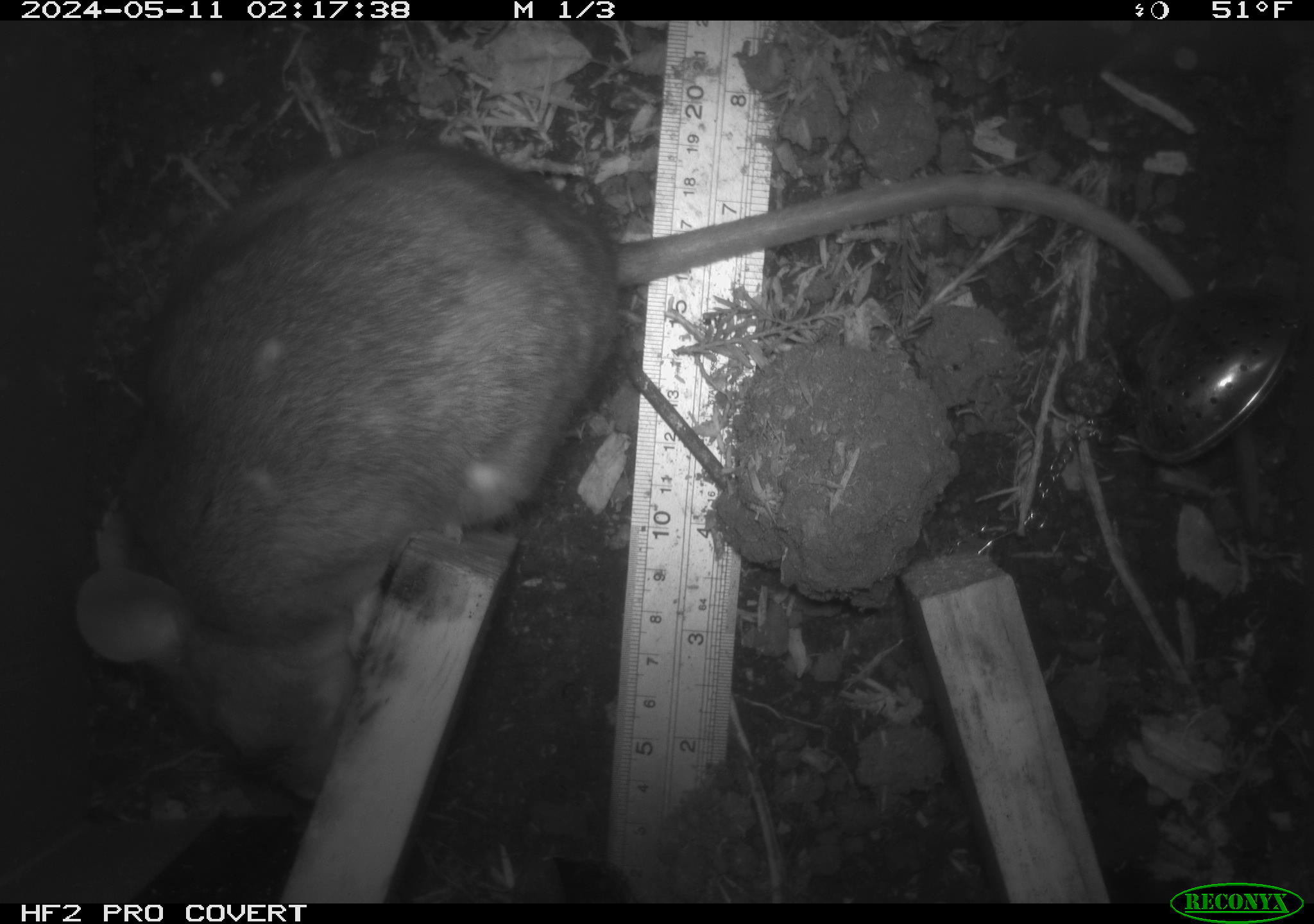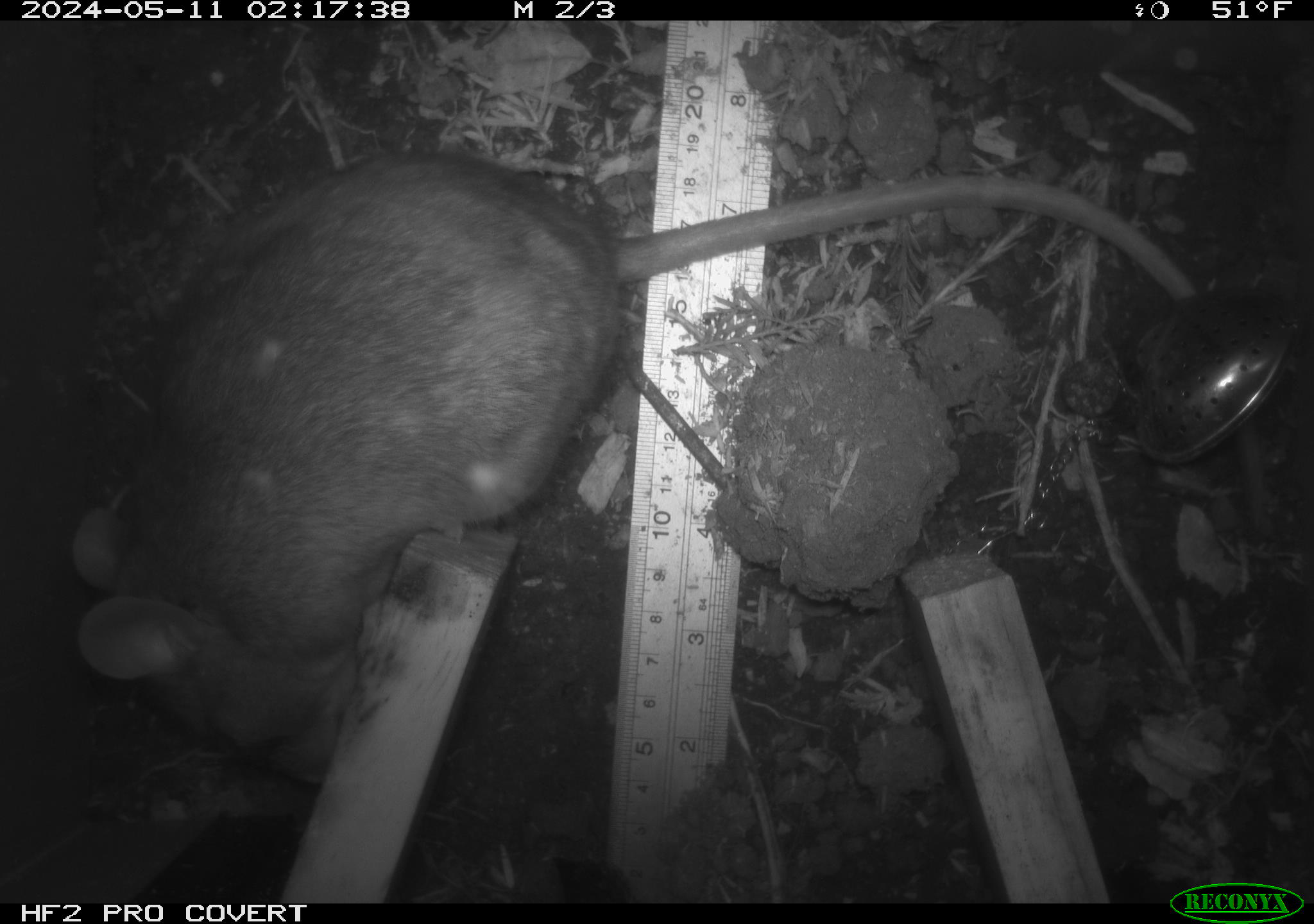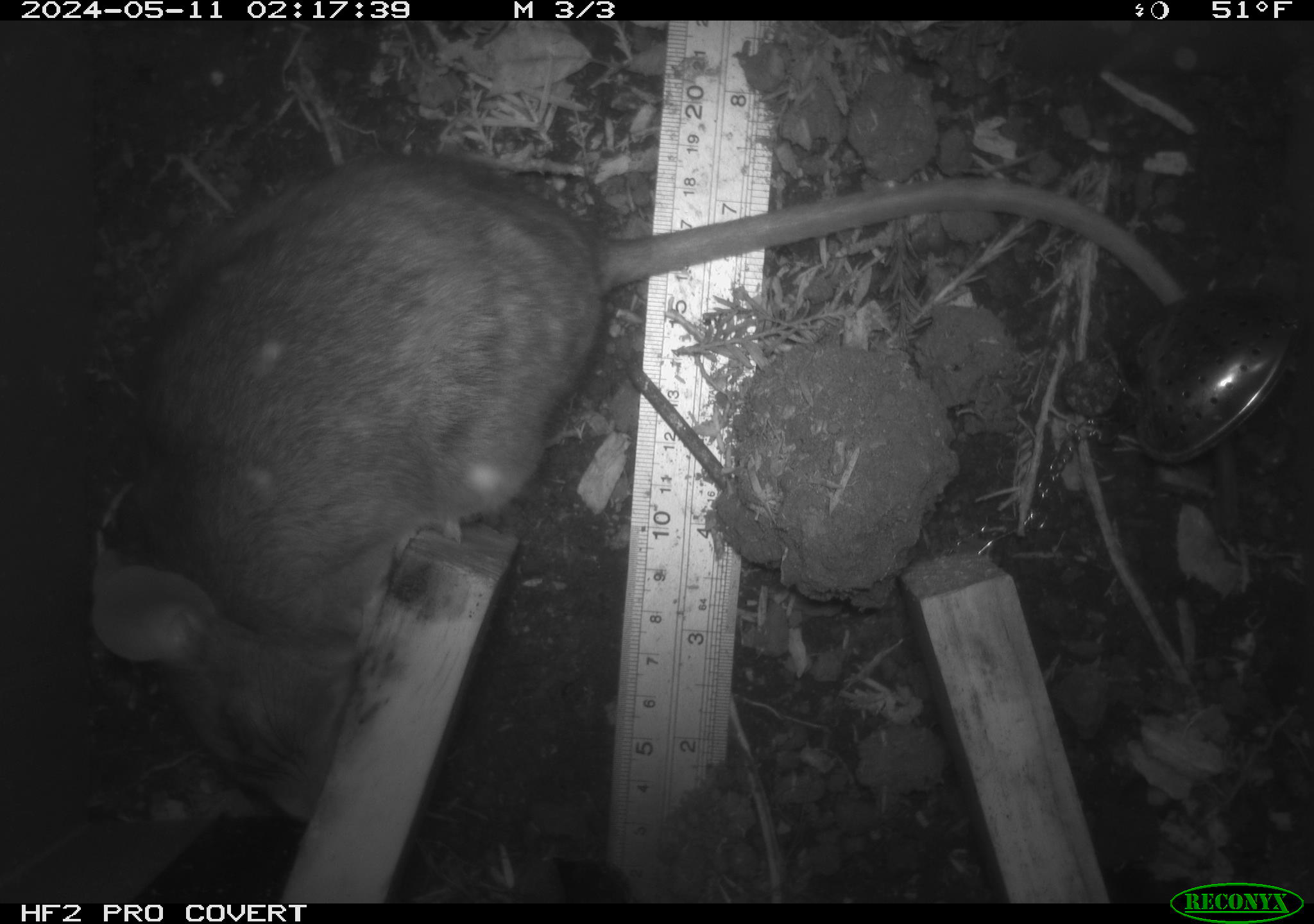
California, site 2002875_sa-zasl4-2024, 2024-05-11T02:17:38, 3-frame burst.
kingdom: Animalia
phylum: Chordata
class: Mammalia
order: Rodentia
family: Cricetidae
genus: Neotoma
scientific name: Neotoma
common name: pack rat or woodrat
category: neotoma species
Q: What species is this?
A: Neotoma species (pack rat or woodrat) (Neotoma).